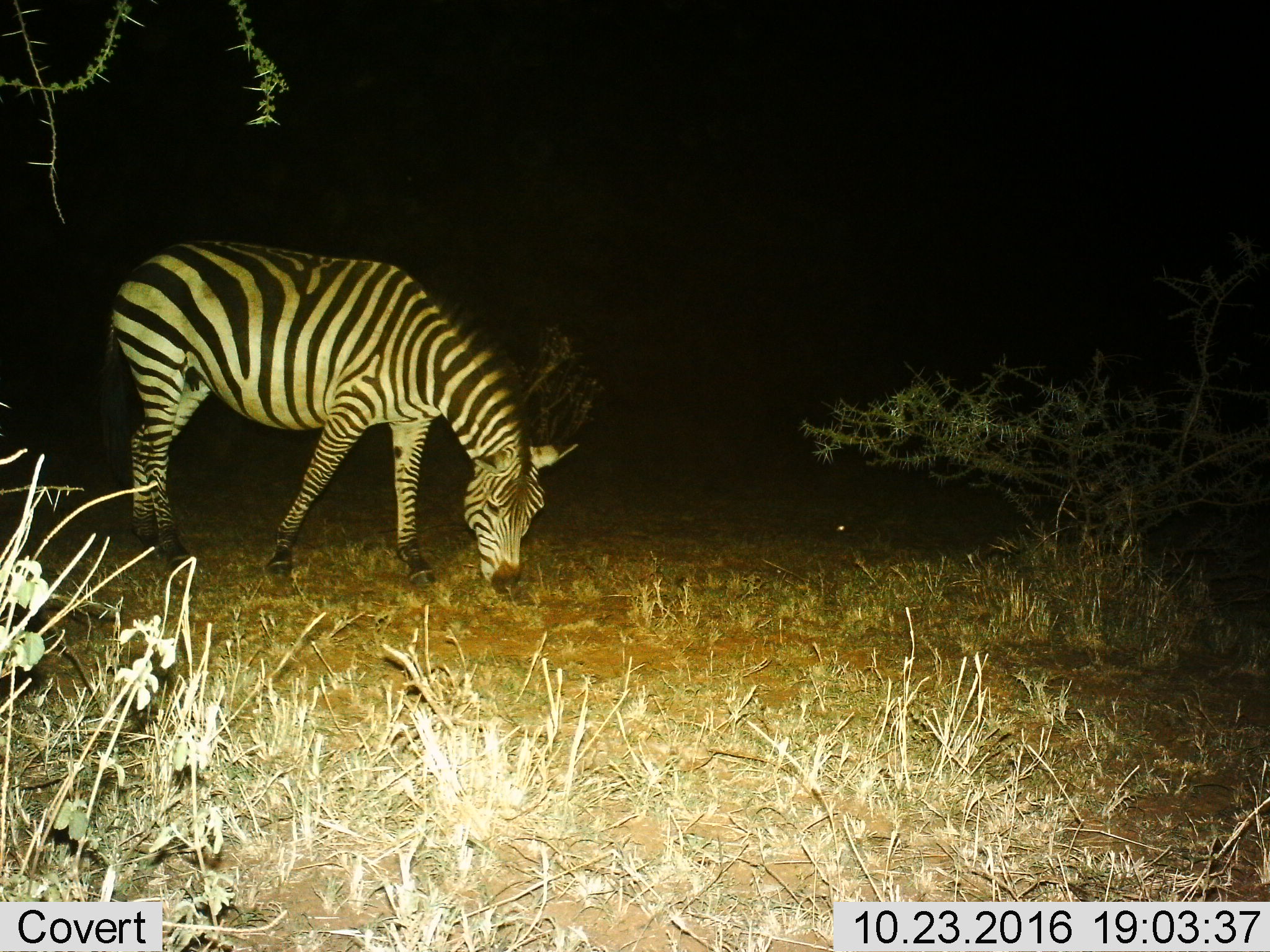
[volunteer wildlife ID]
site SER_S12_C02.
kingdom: Animalia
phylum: Chordata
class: Mammalia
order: Perissodactyla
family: Equidae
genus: Equus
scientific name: Equus quagga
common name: plains zebra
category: zebraplains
Zebraplains (plains zebra) (Equus quagga), count 1. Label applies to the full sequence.